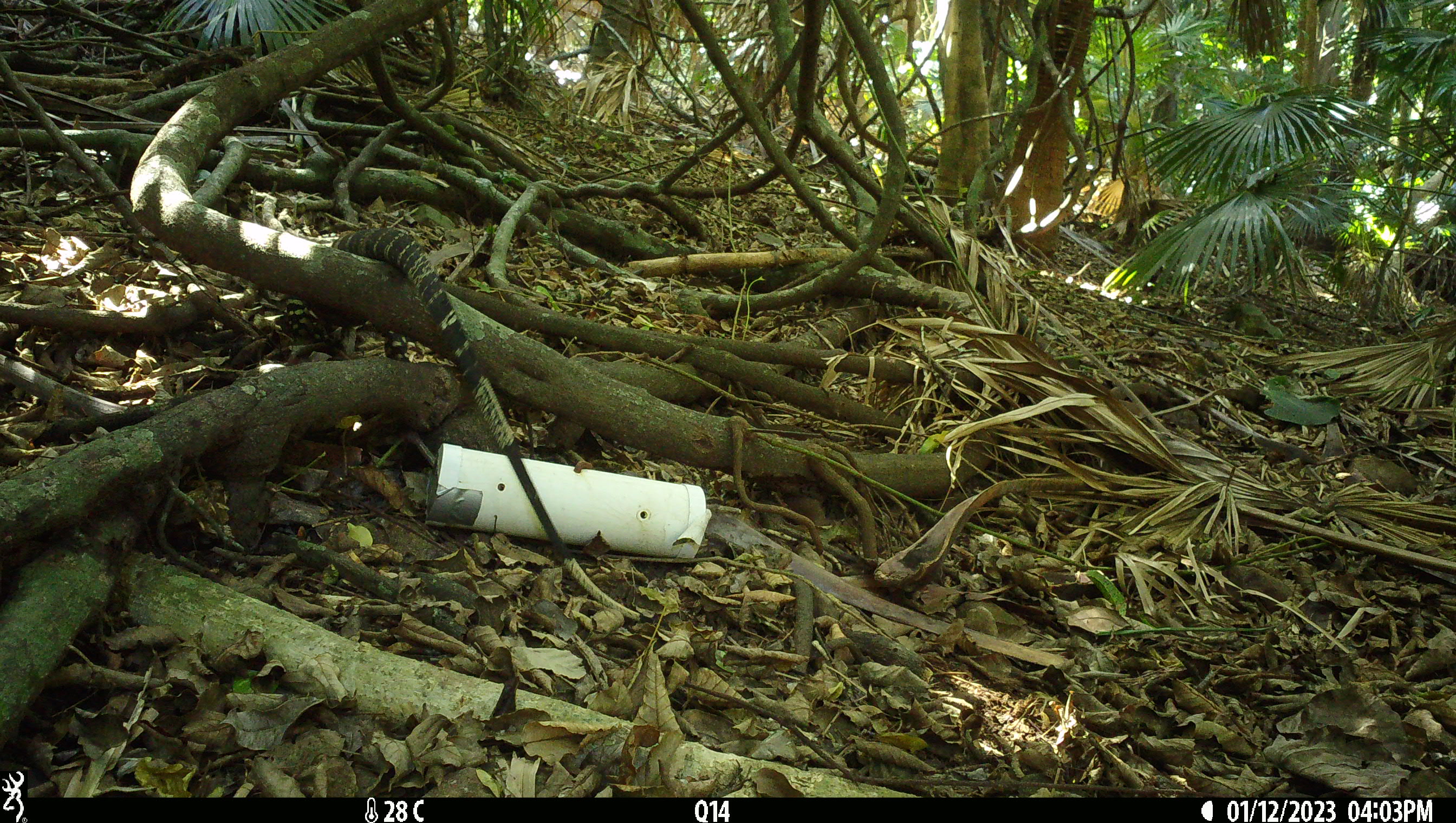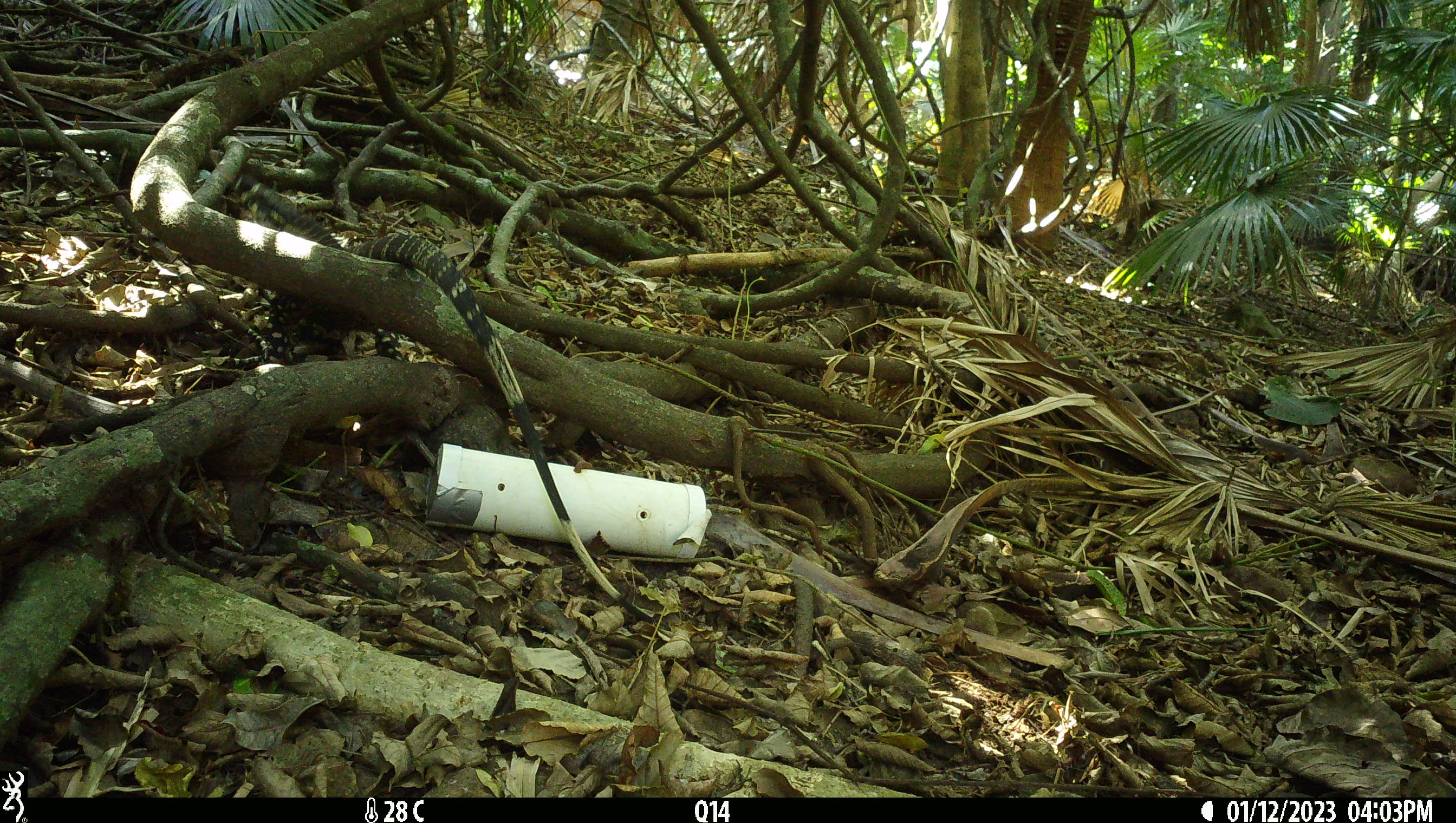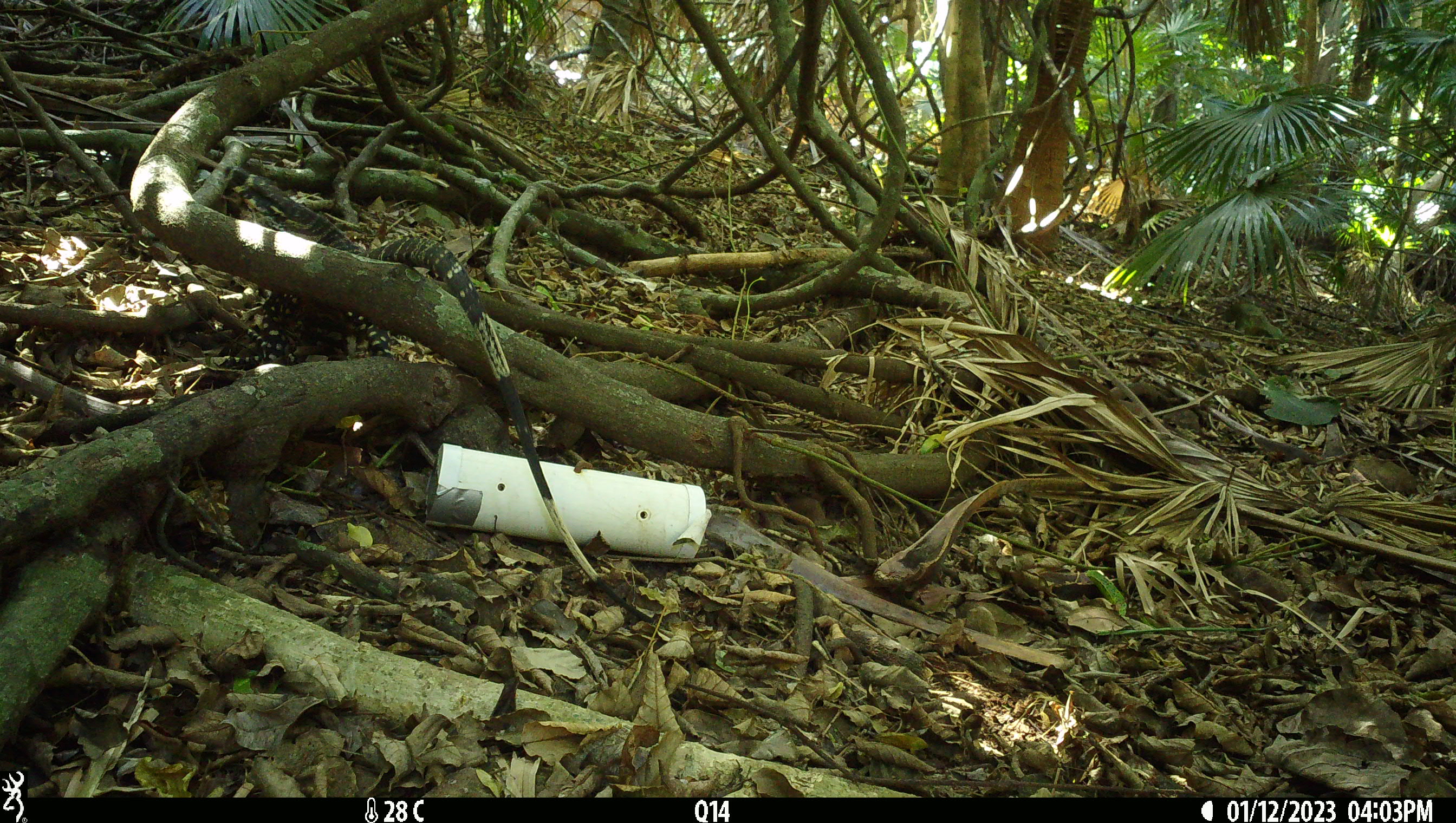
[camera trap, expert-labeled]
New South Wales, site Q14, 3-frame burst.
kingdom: Animalia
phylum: Chordata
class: Reptilia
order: Squamata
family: Varanidae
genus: Varanus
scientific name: Varanus varius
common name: lace monitor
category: goanna